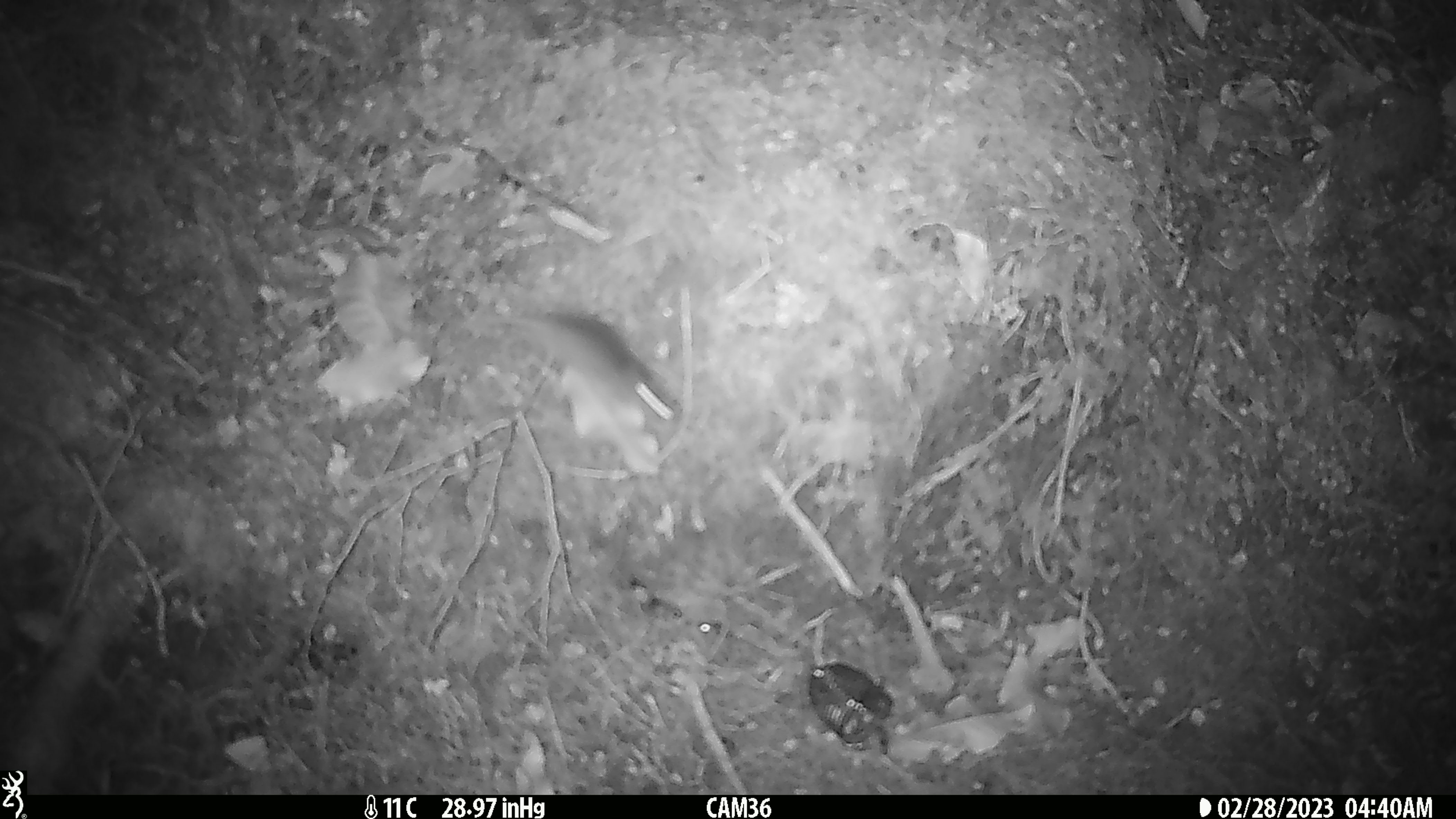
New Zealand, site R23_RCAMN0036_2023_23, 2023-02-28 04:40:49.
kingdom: Animalia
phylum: Chordata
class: Mammalia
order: Rodentia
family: Muridae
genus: Mus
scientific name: Mus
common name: mouse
Mouse (Mus).